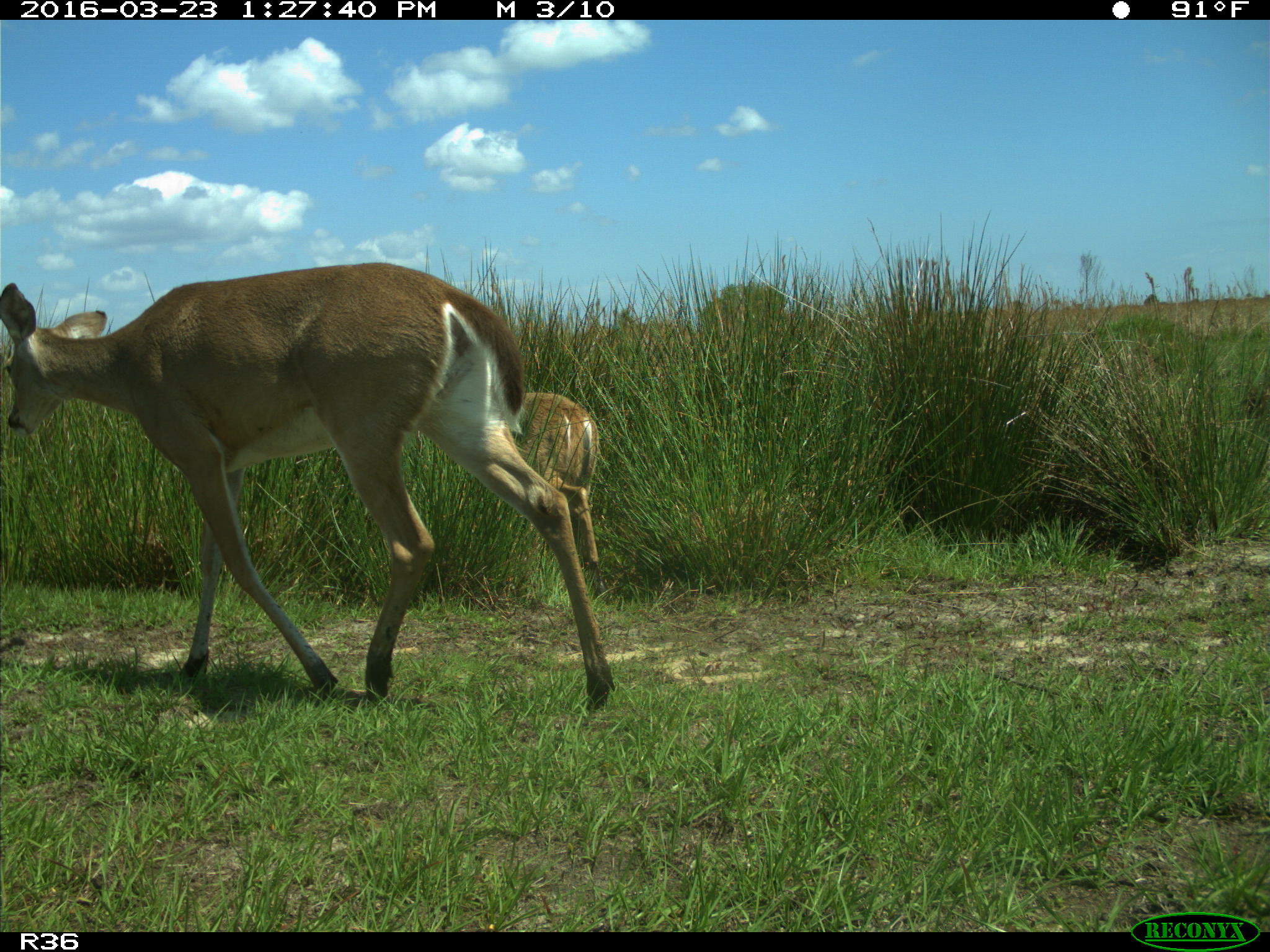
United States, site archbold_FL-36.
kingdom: Animalia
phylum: Chordata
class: Mammalia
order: Artiodactyla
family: Cervidae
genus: Odocoileus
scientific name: Odocoileus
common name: deer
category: unidentified deer